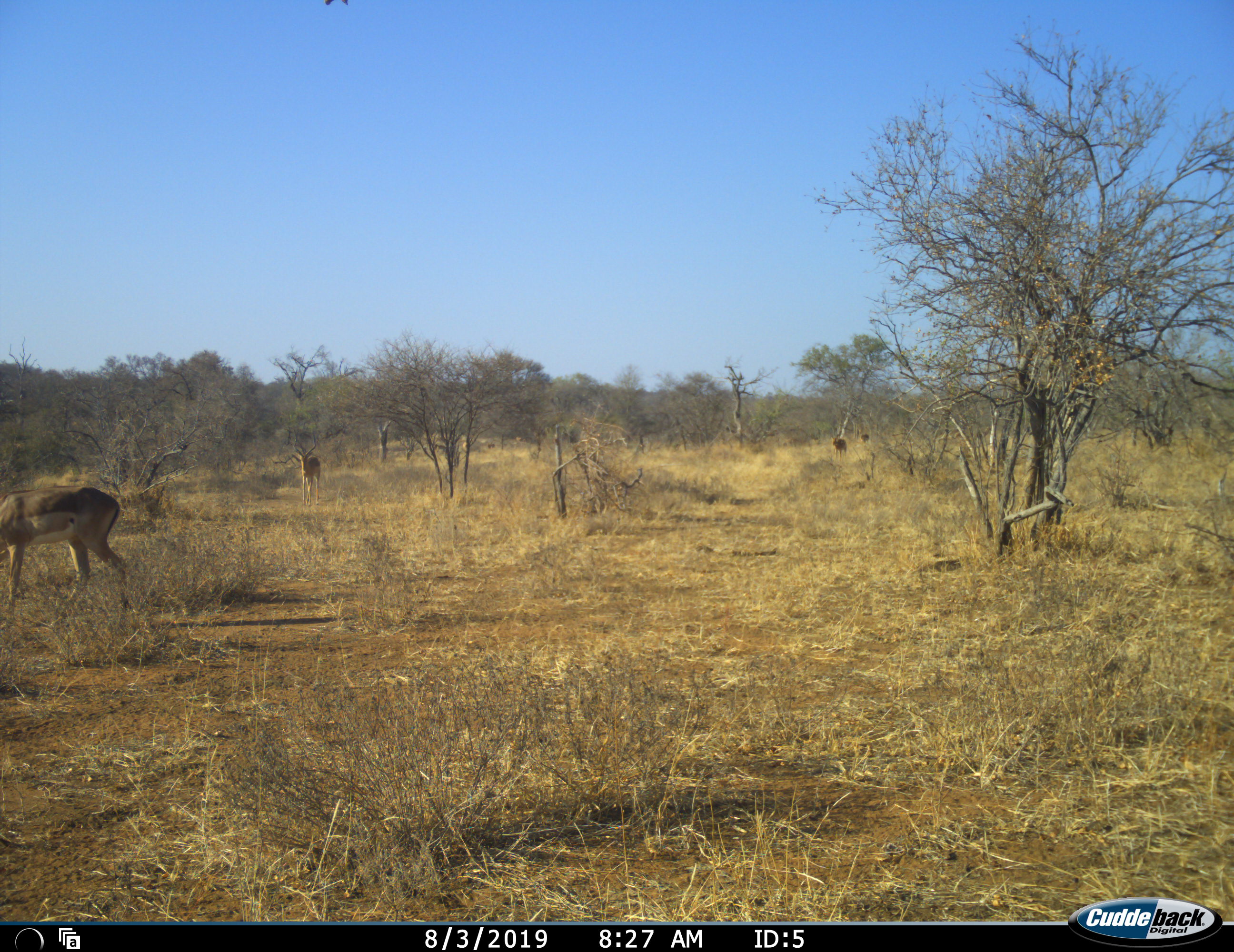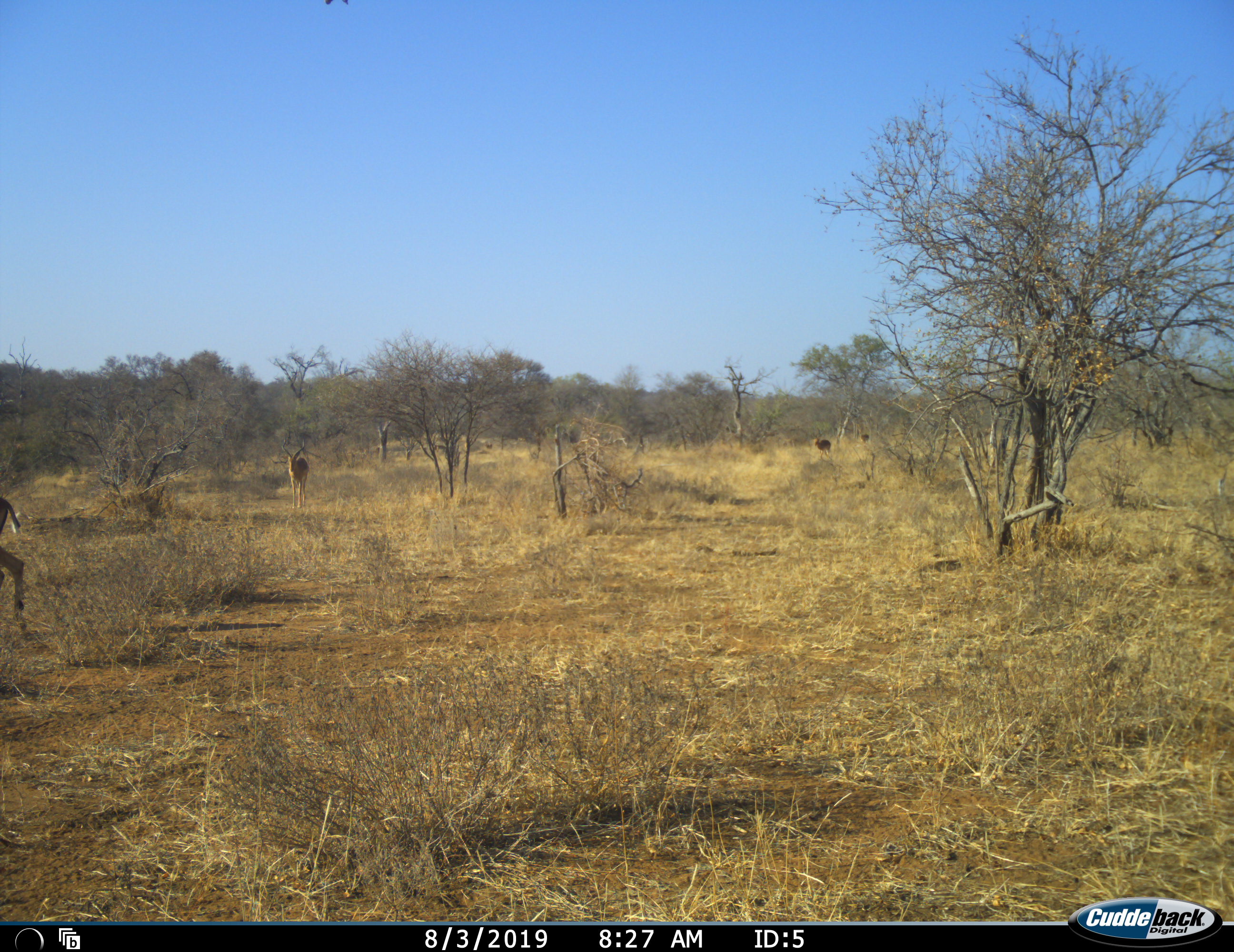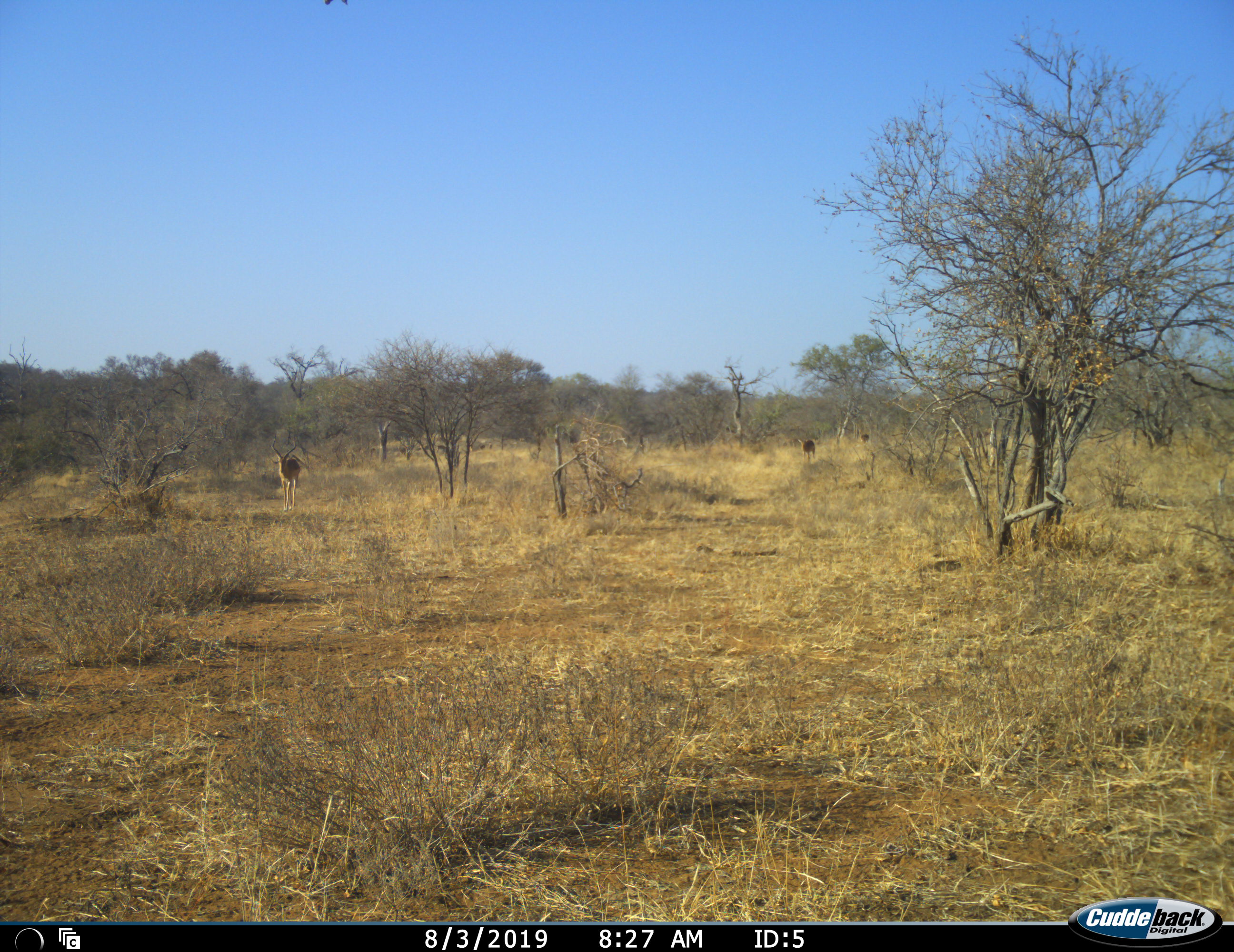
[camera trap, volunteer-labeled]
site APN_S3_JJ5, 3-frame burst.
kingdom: Animalia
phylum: Chordata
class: Mammalia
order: Artiodactyla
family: Bovidae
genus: Aepyceros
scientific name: Aepyceros melampus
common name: impala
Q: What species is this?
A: Impala (Aepyceros melampus).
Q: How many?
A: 4.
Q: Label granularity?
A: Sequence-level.